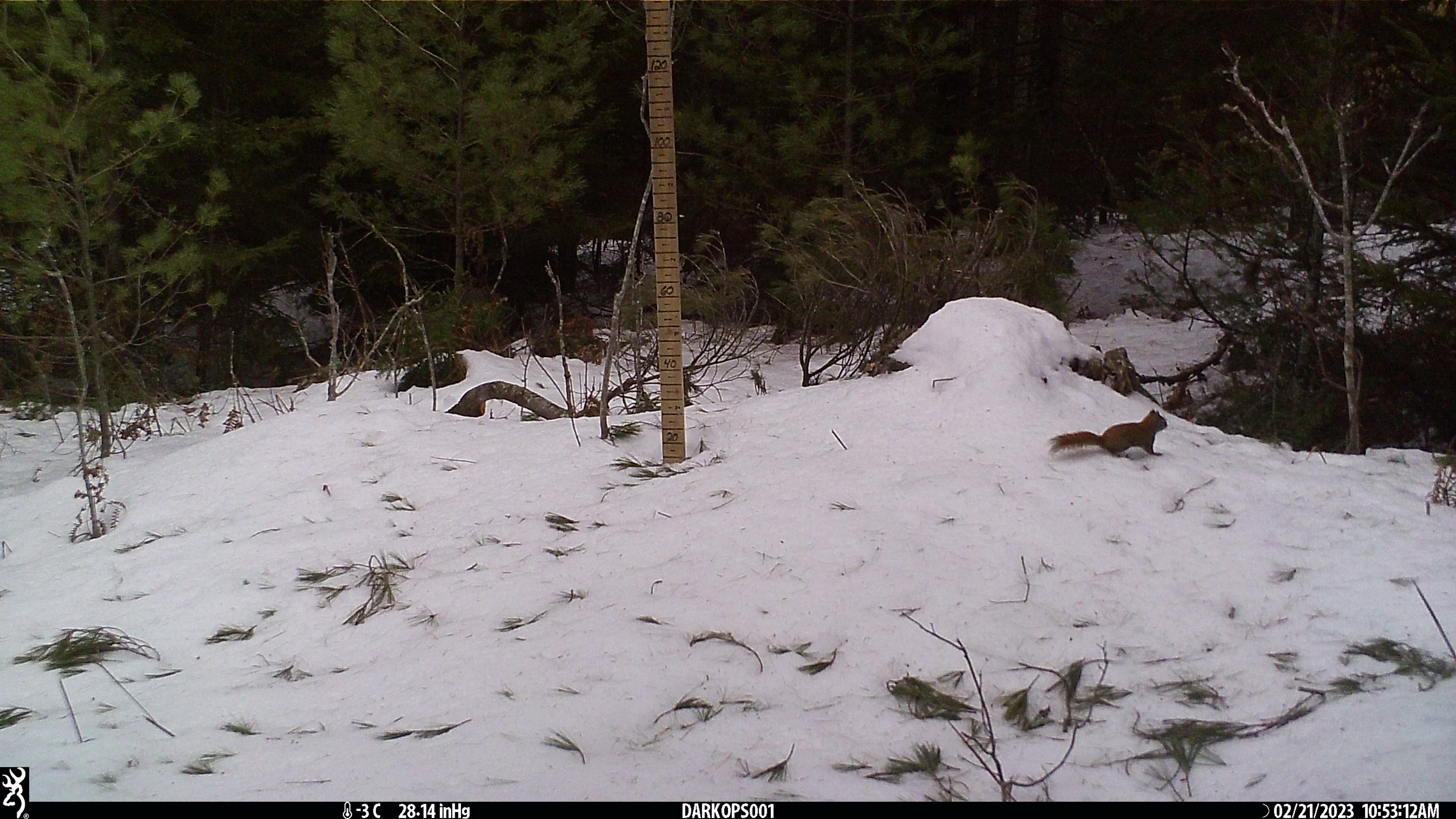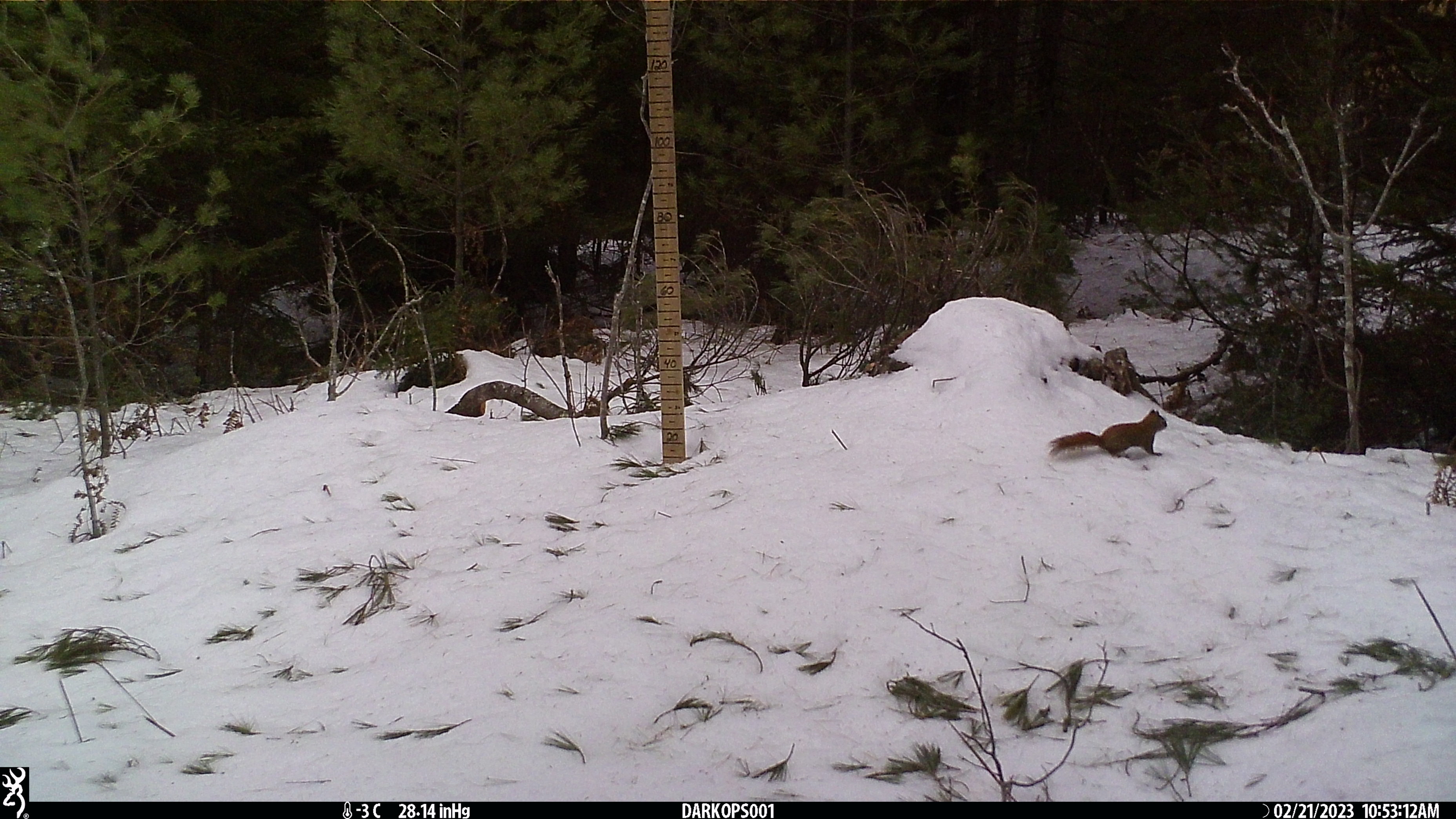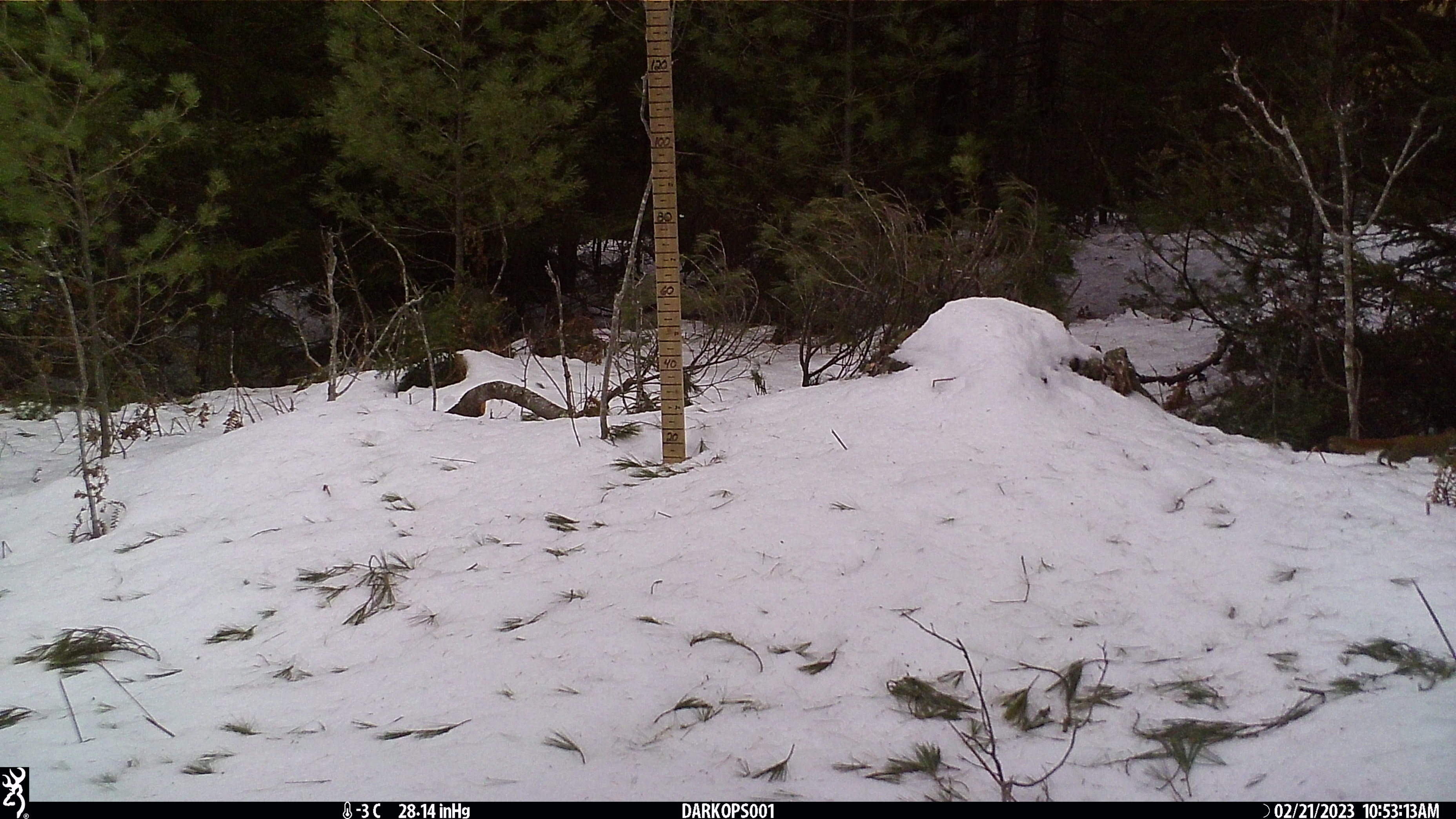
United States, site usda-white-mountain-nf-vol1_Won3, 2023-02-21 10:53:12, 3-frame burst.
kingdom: Animalia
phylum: Chordata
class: Mammalia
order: Rodentia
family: Sciuridae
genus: Tamiasciurus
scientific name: Tamiasciurus hudsonicus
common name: red squirrel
Red squirrel (Tamiasciurus hudsonicus).